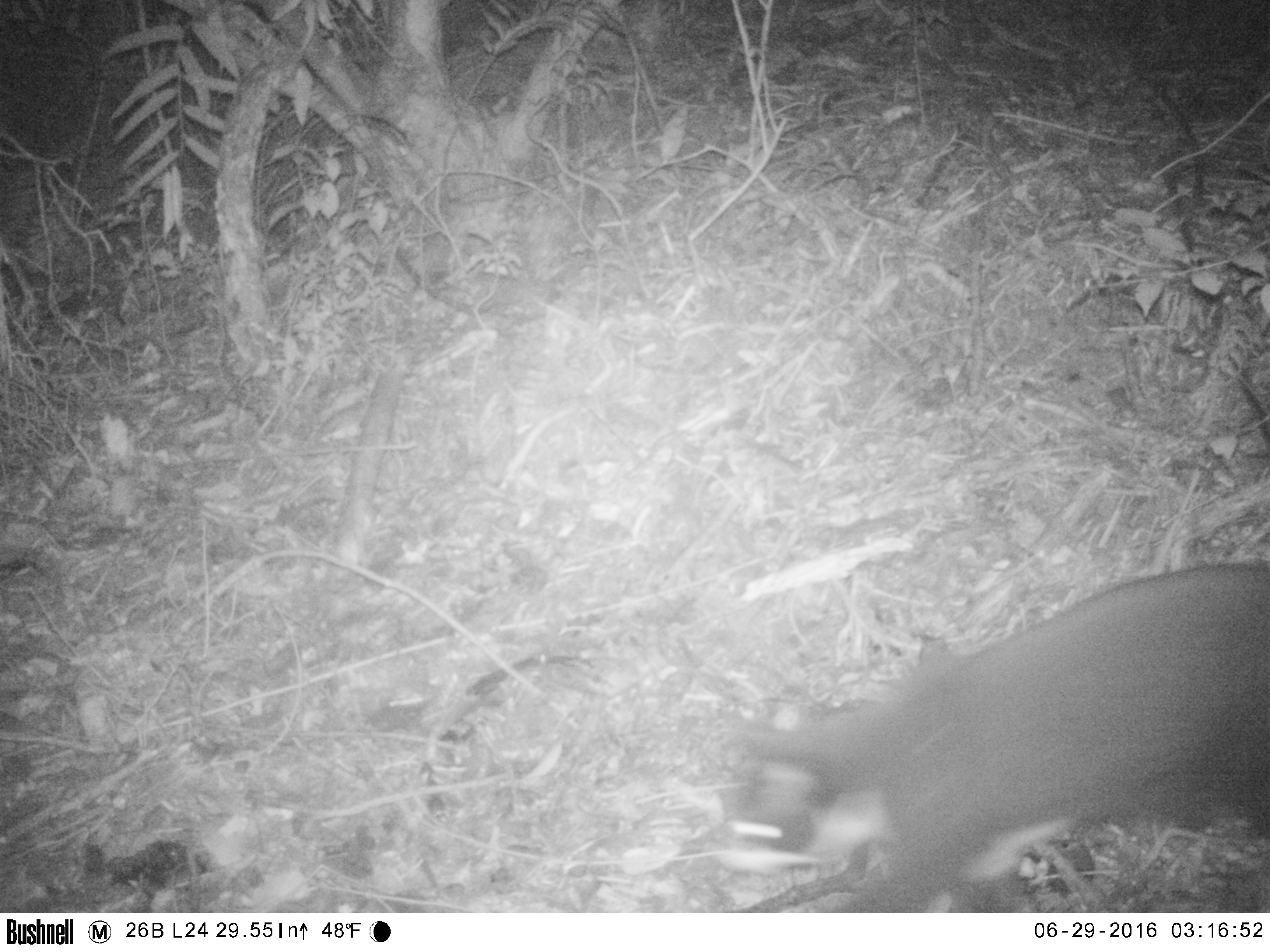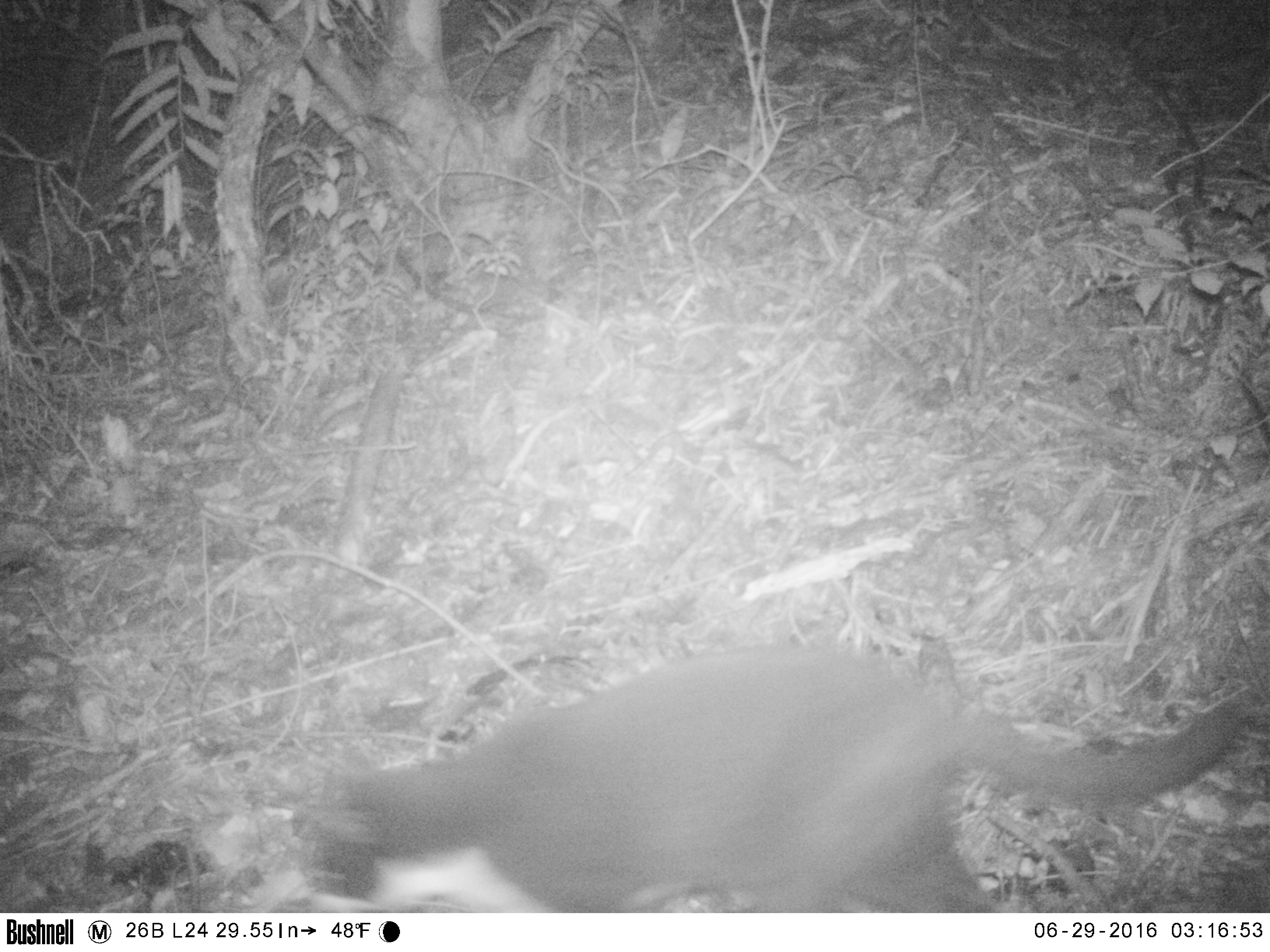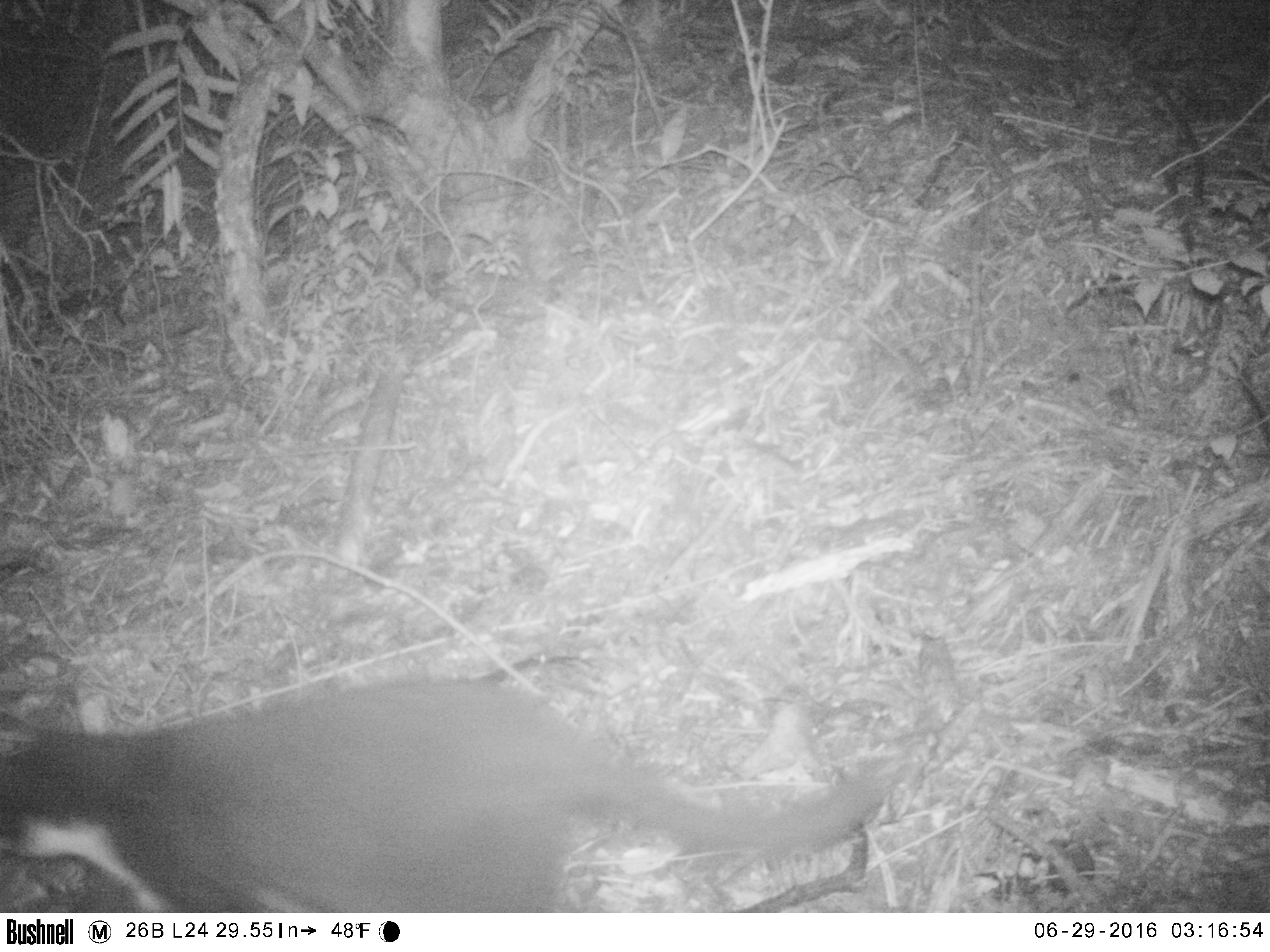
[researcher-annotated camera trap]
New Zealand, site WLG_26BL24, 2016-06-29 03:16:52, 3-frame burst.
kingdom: Animalia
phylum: Chordata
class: Mammalia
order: Carnivora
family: Felidae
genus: Felis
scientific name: Felis catus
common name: domestic cat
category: cat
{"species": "cat (domestic cat) (Felis catus)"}